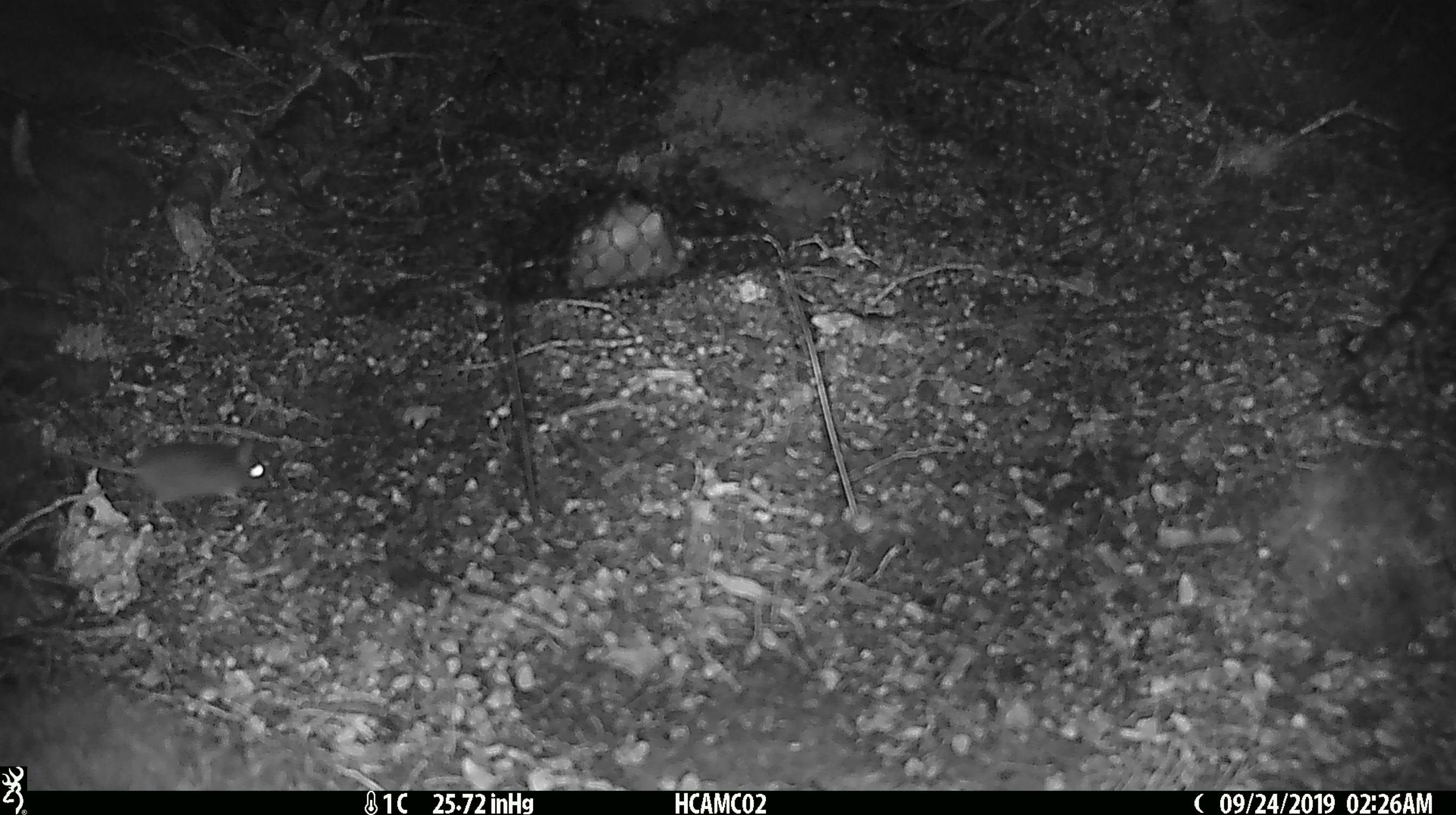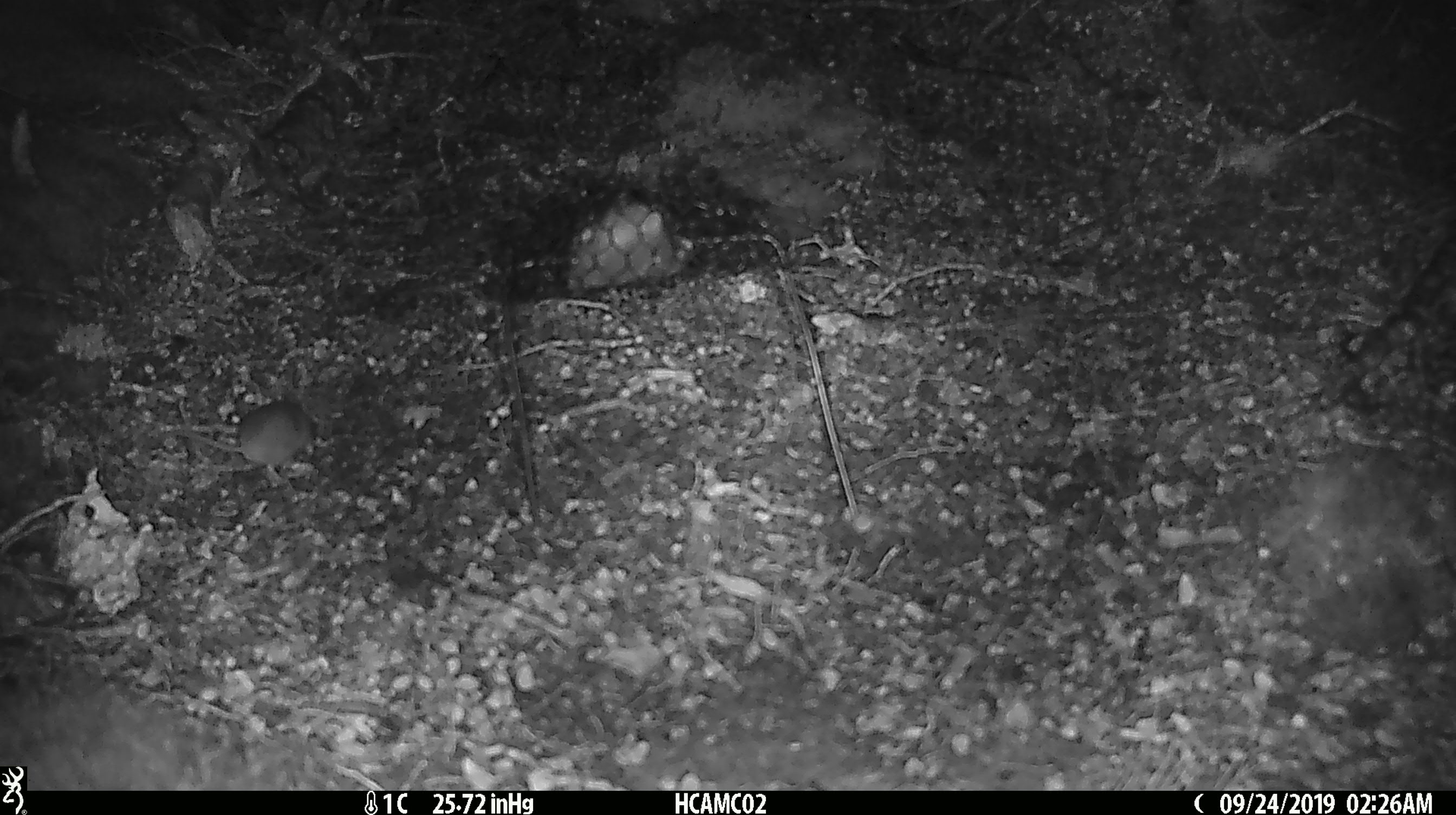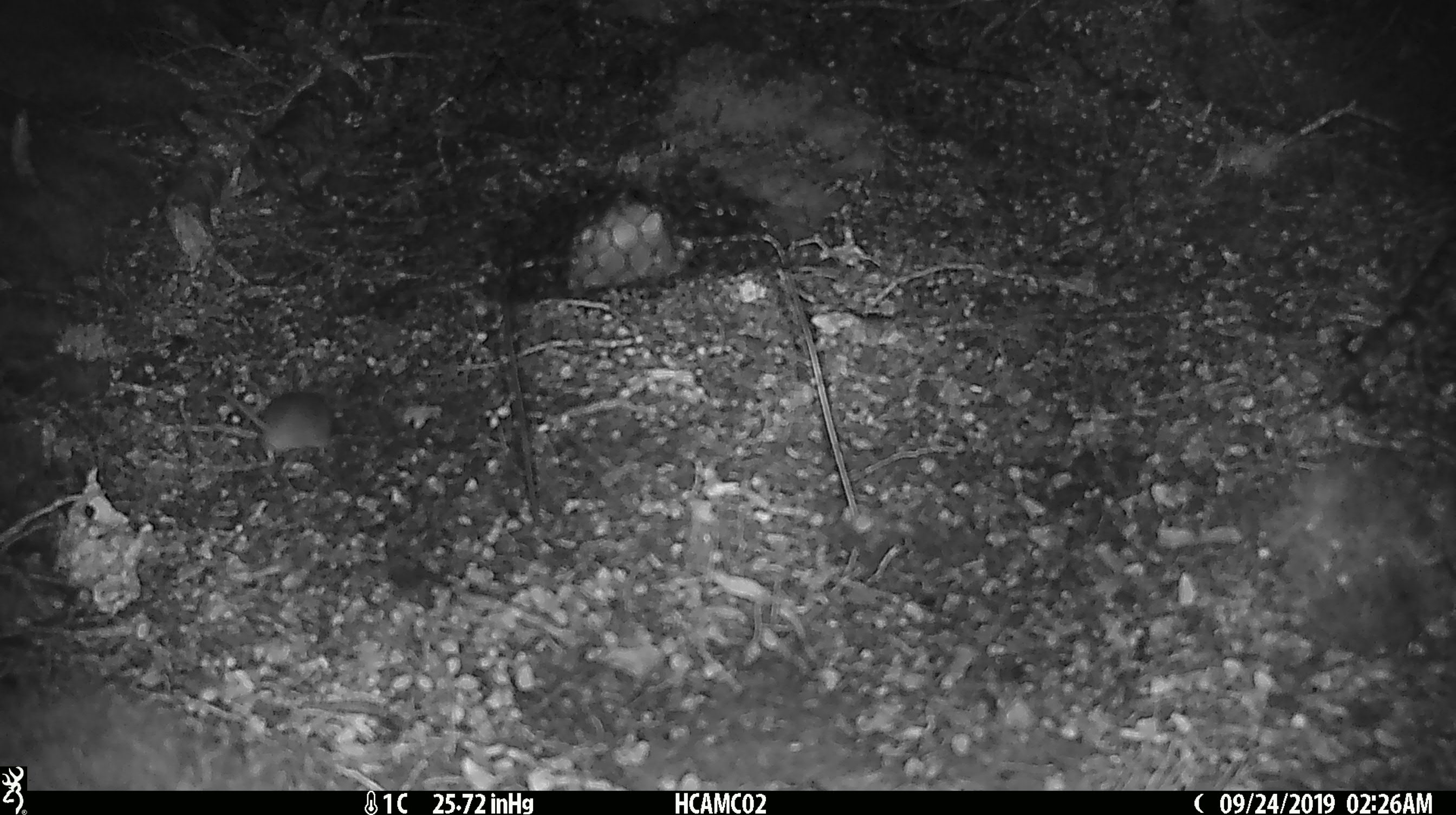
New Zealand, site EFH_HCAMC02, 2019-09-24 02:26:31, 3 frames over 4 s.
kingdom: Animalia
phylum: Chordata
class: Mammalia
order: Rodentia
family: Muridae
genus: Mus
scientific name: Mus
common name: mouse